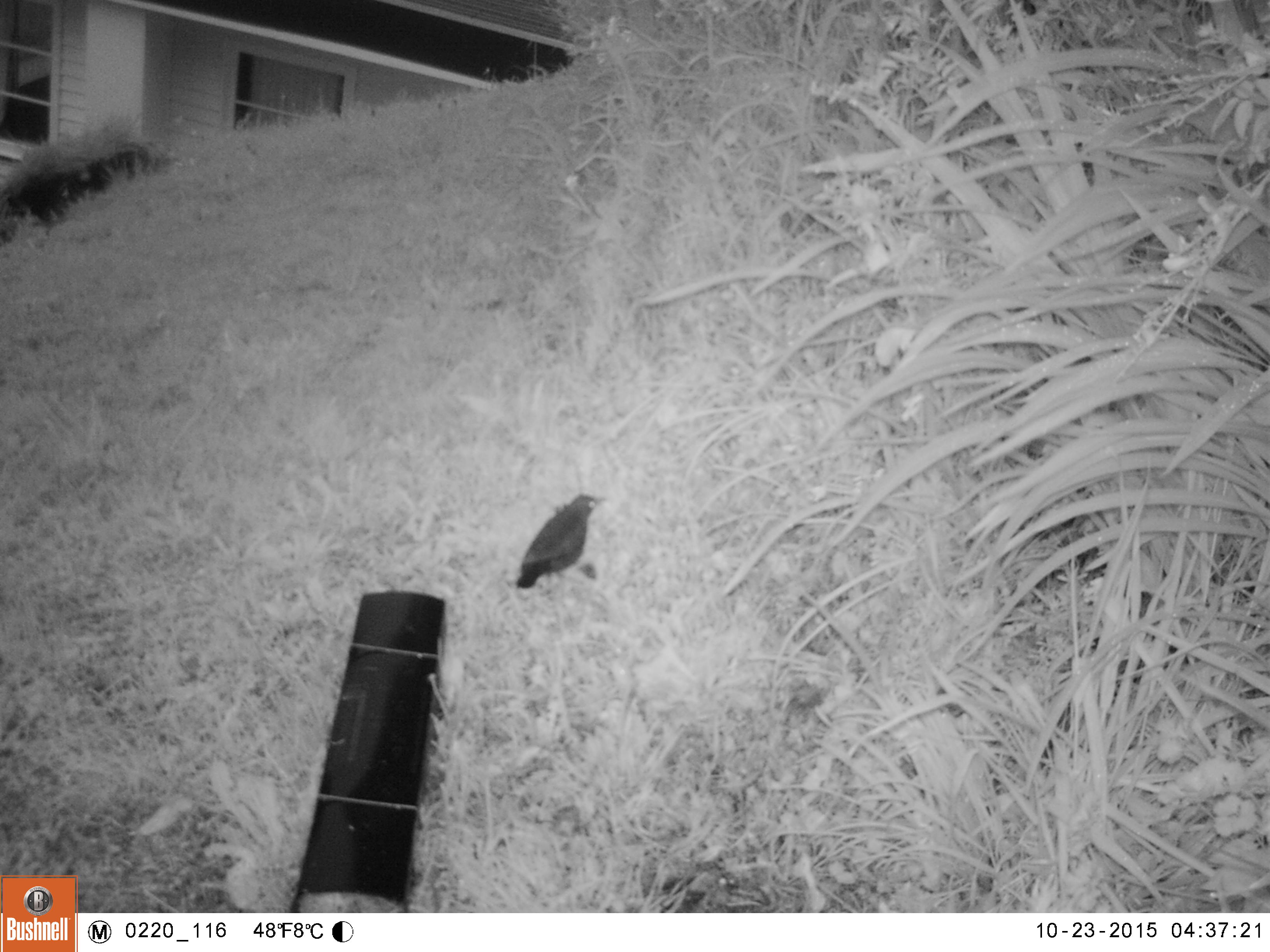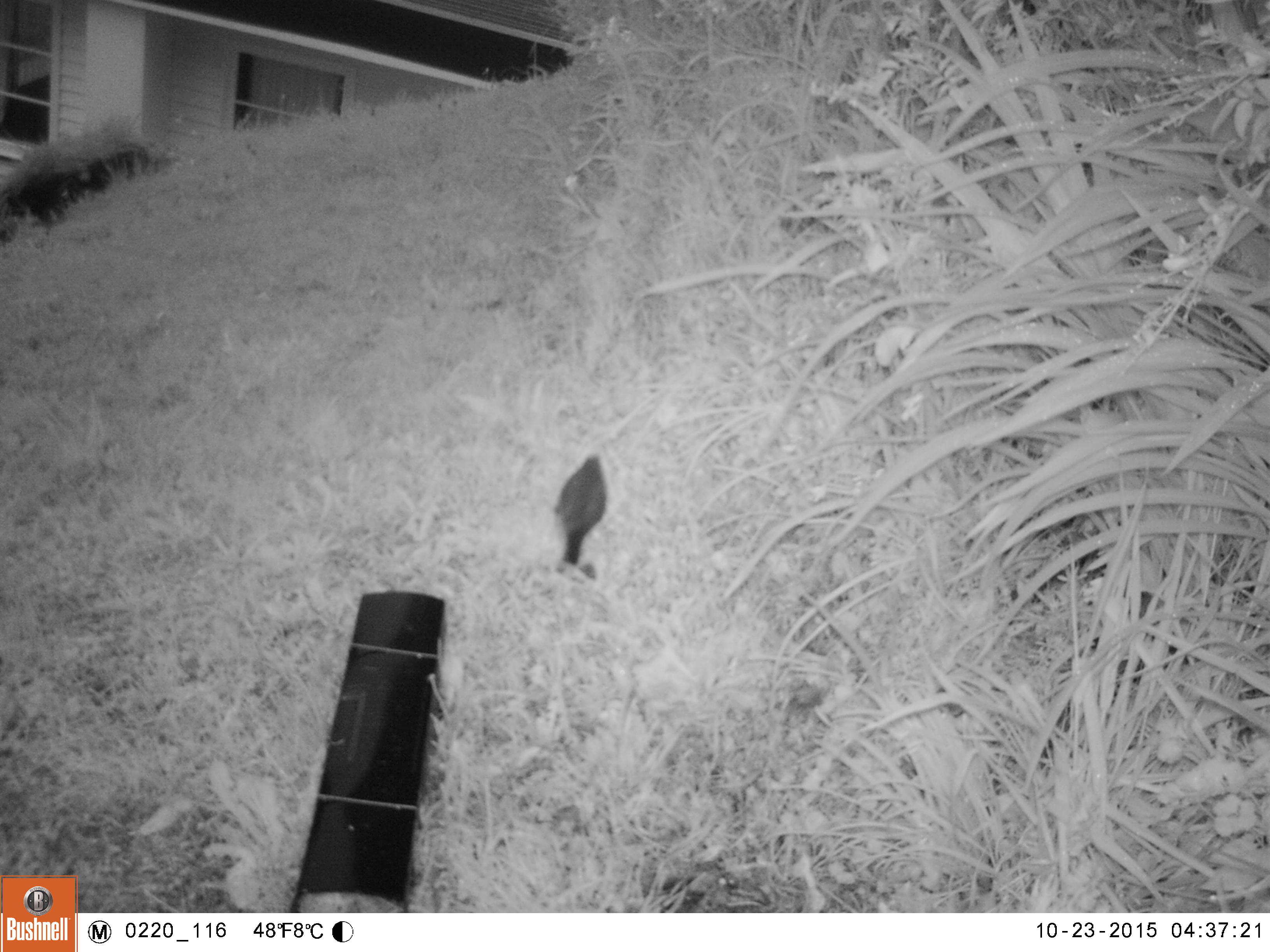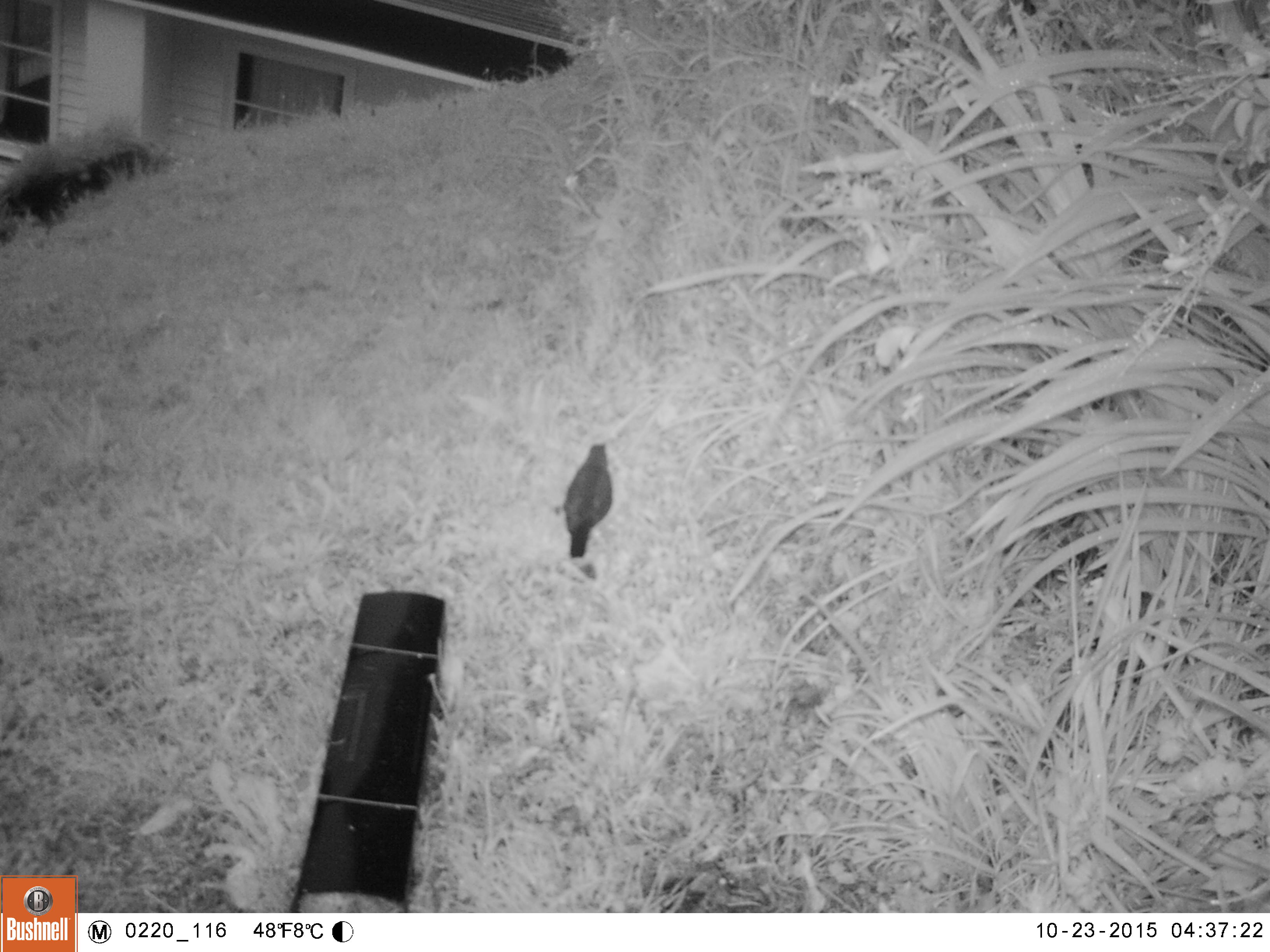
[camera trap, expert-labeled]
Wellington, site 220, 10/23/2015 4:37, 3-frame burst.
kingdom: Animalia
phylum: Chordata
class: Aves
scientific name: Aves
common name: bird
Bird (Aves).